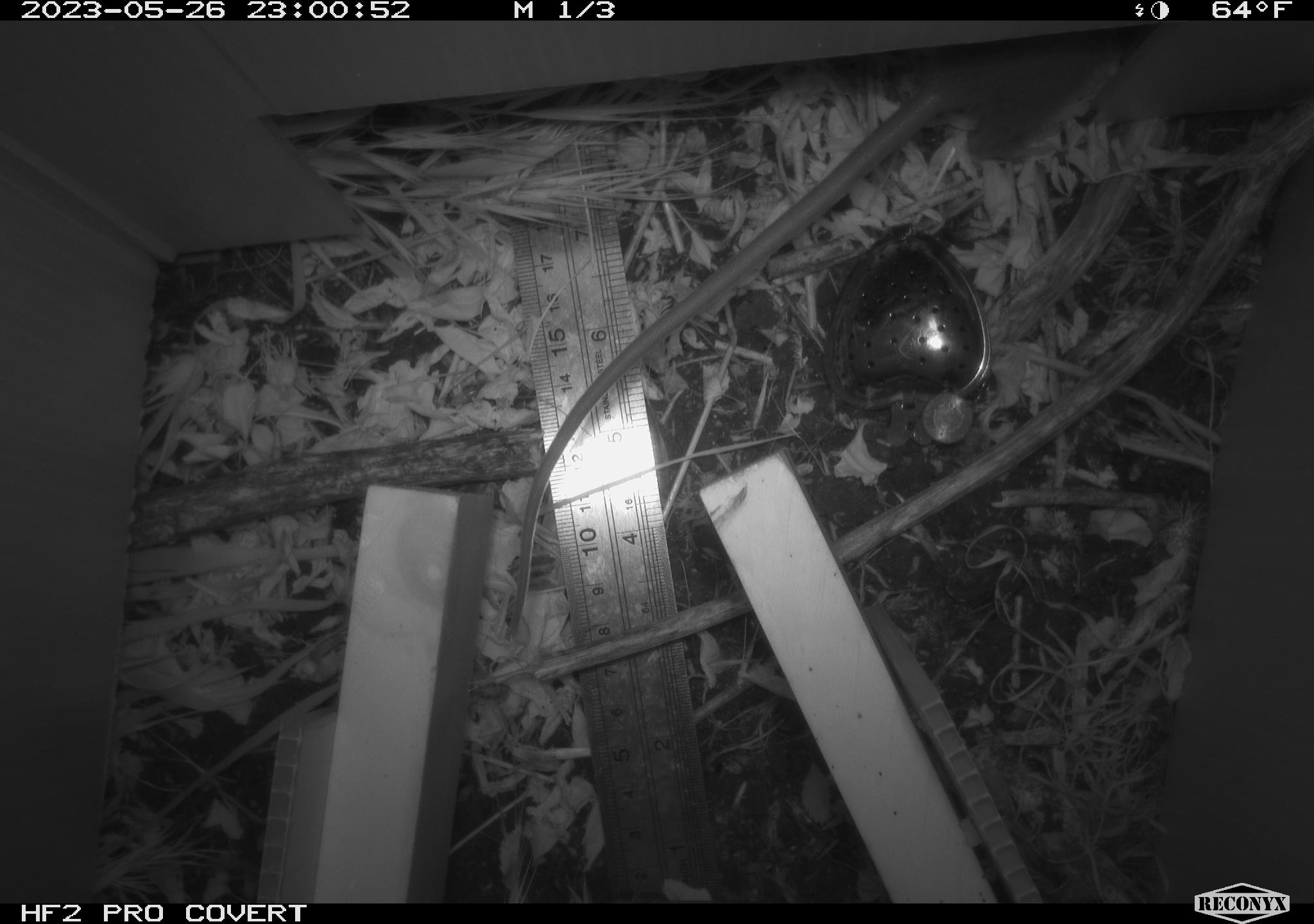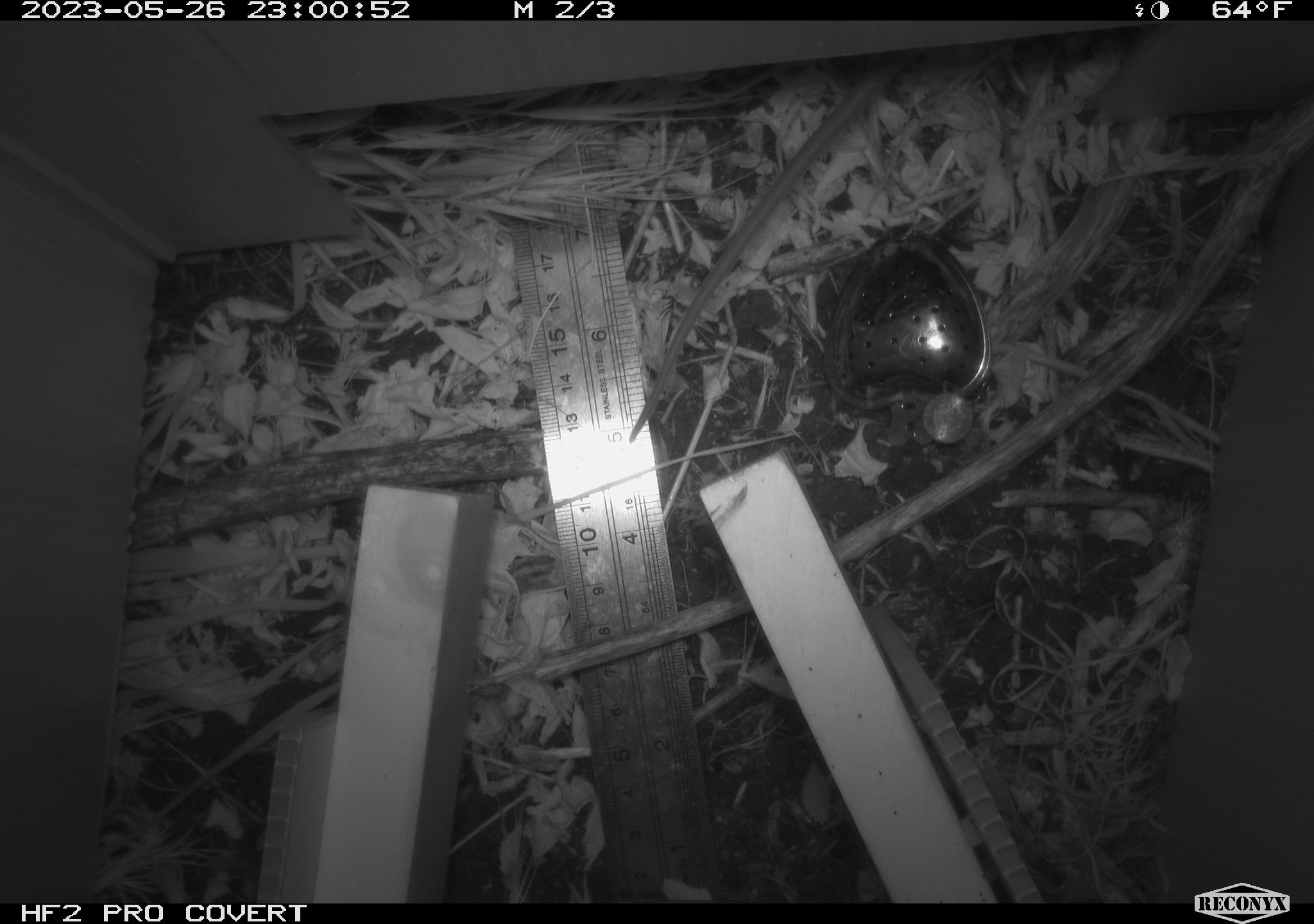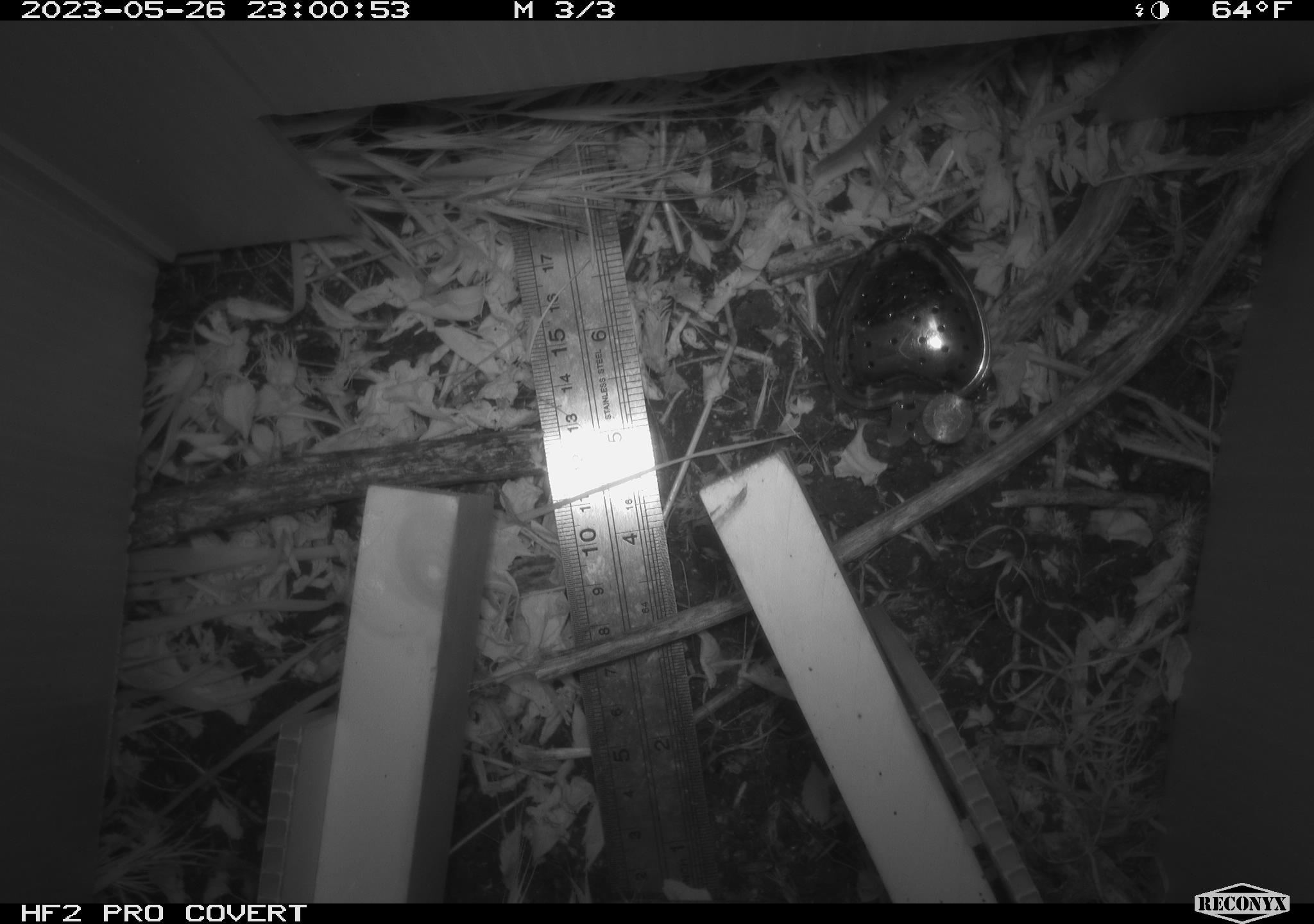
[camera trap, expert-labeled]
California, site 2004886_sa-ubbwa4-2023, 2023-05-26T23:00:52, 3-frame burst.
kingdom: Animalia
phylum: Chordata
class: Mammalia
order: Rodentia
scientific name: Rodentia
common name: mouse species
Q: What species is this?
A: Mouse species (Rodentia).